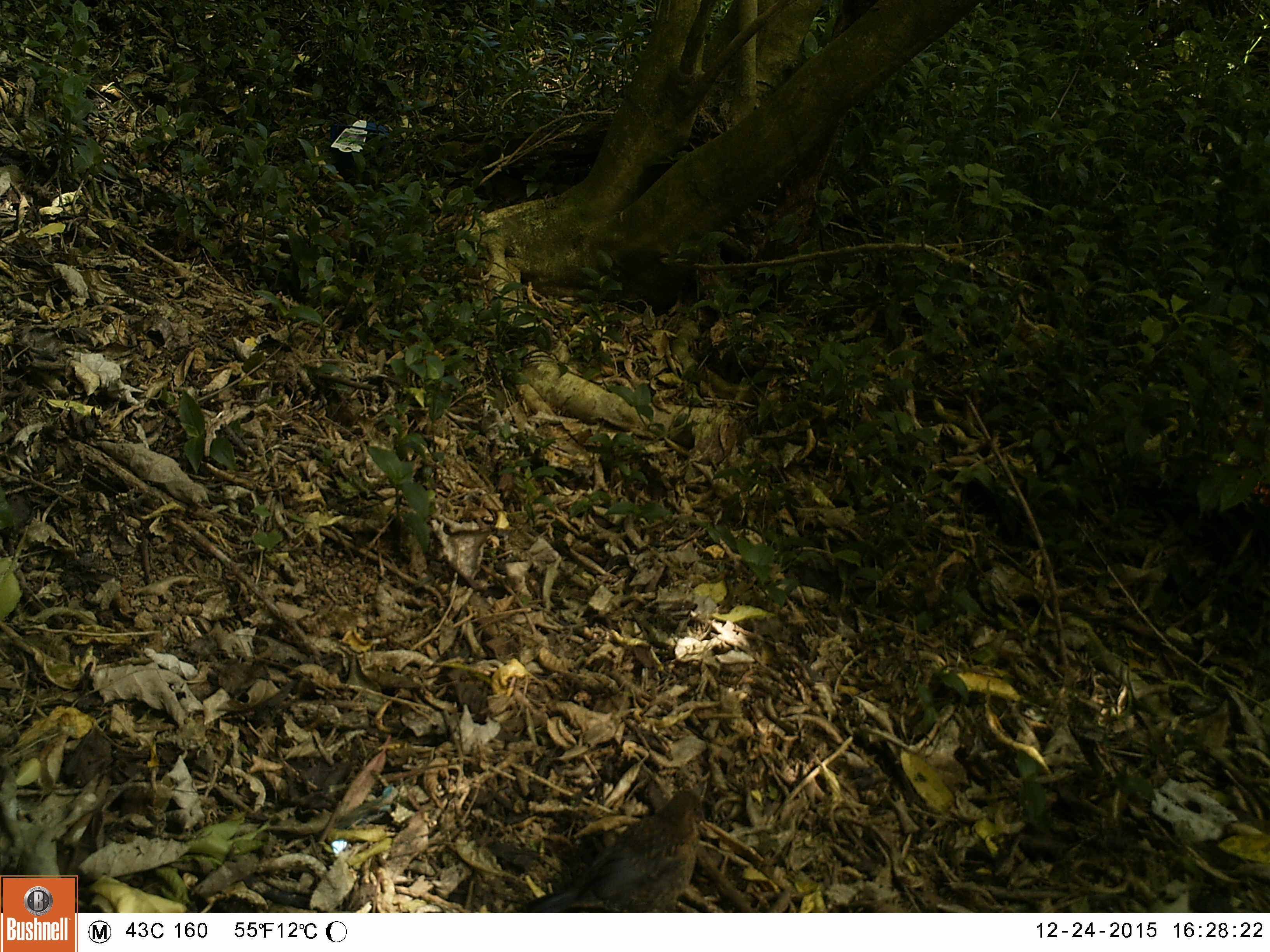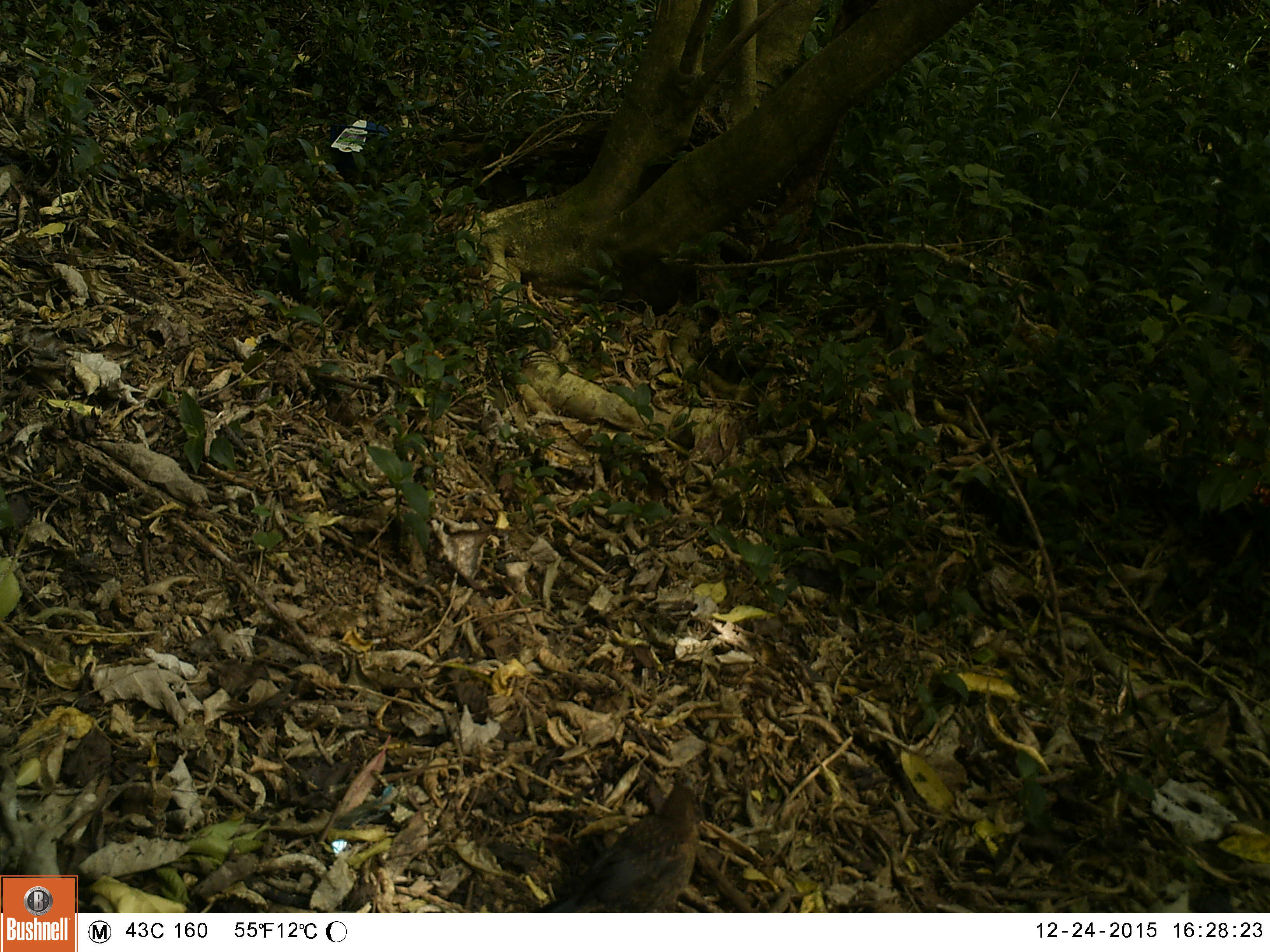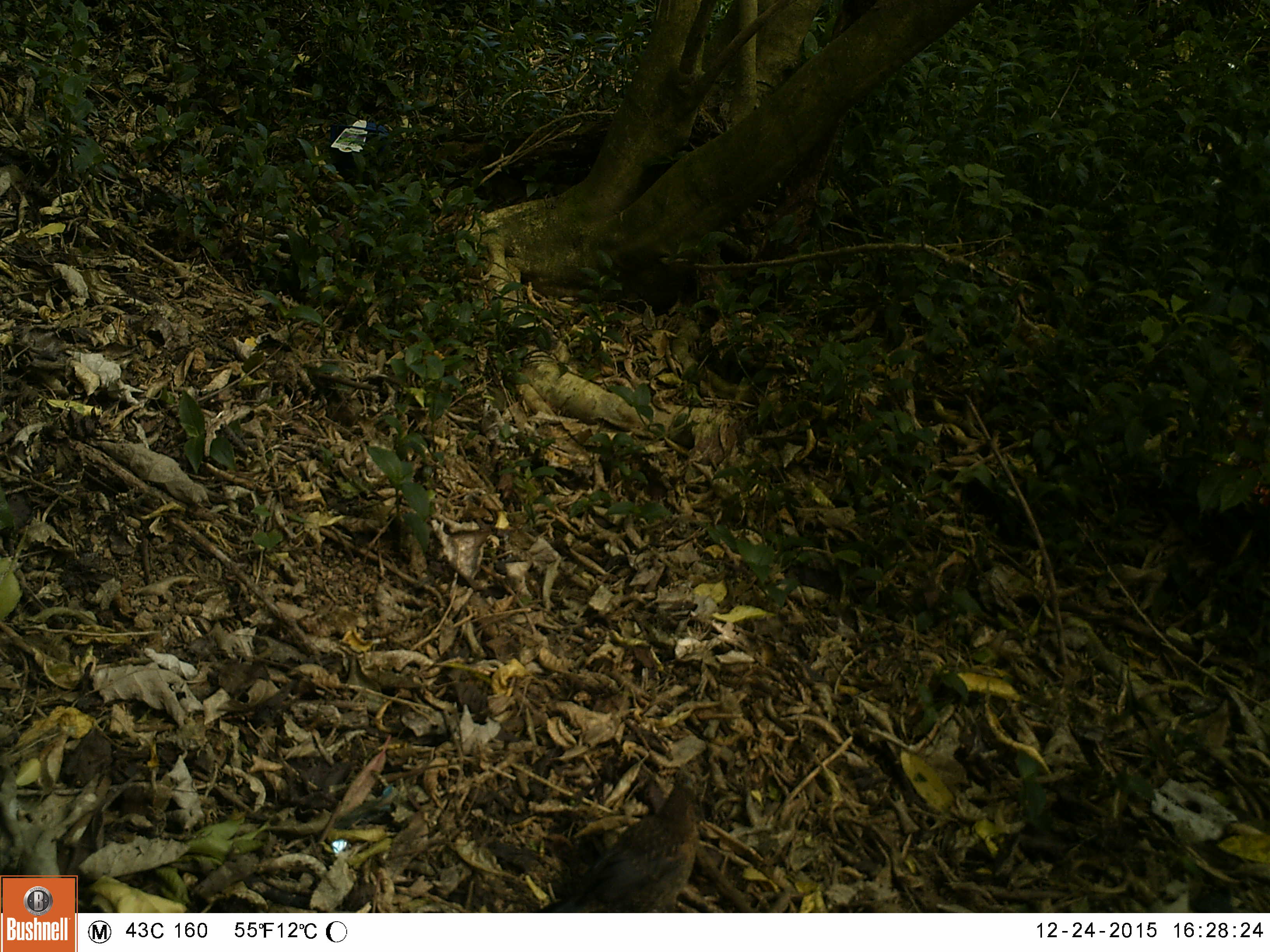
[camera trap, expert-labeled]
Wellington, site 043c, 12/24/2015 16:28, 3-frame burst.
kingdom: Animalia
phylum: Chordata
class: Aves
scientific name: Aves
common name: bird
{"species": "bird (Aves)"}